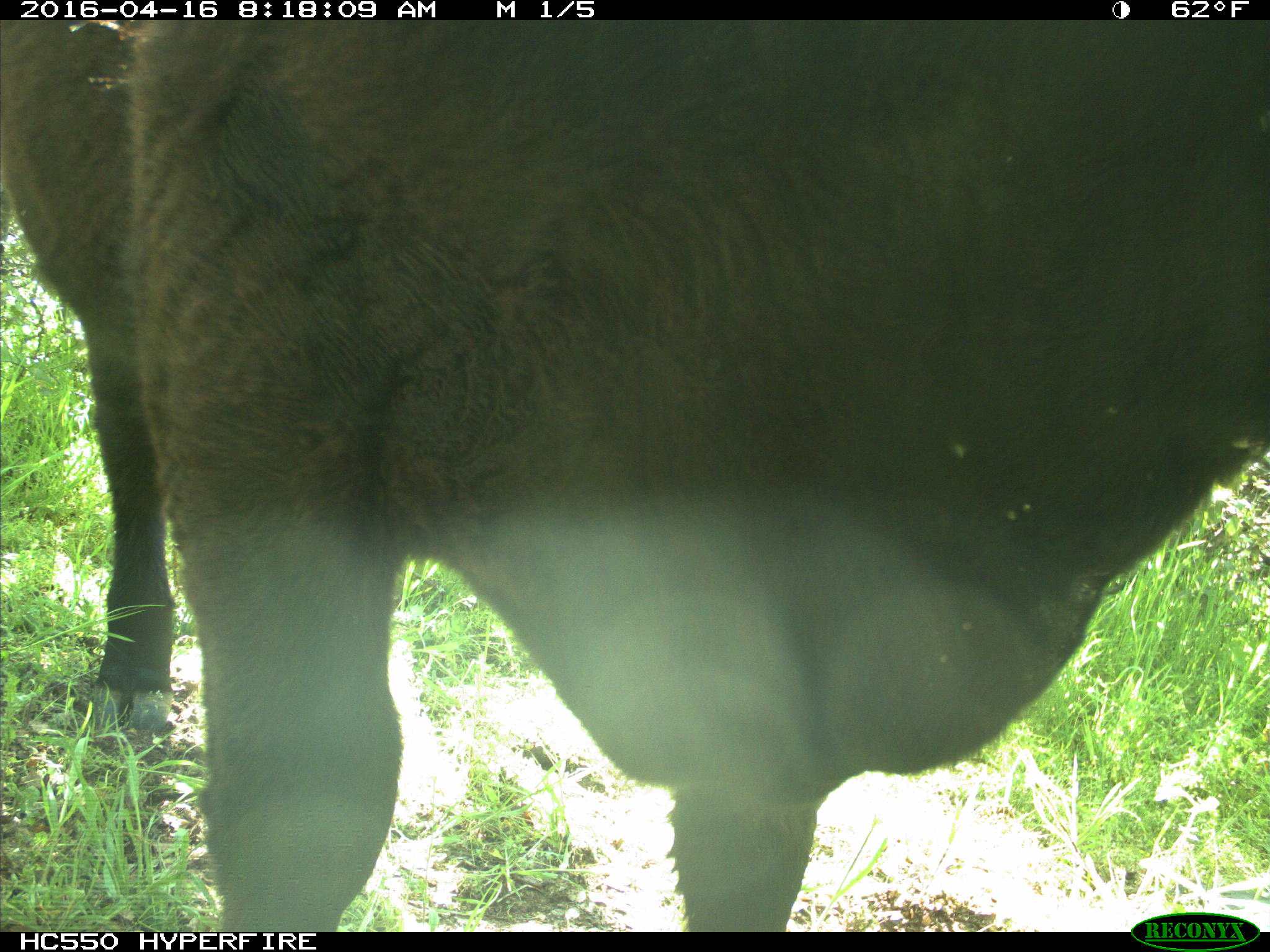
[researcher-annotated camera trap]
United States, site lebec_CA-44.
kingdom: Animalia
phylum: Chordata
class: Mammalia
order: Artiodactyla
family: Bovidae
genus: Bos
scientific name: Bos taurus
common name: domestic cow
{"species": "Bos taurus (domestic cow)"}